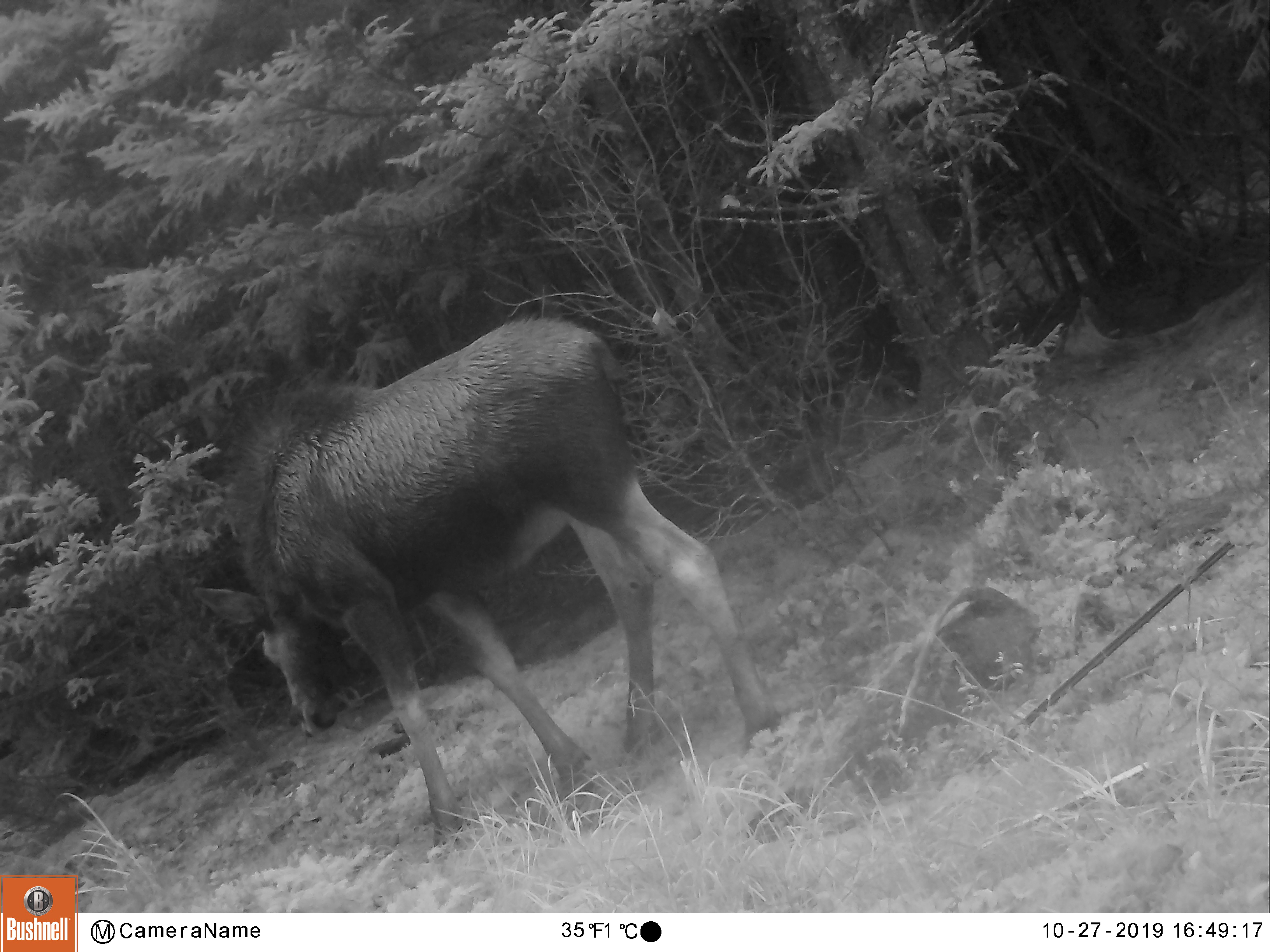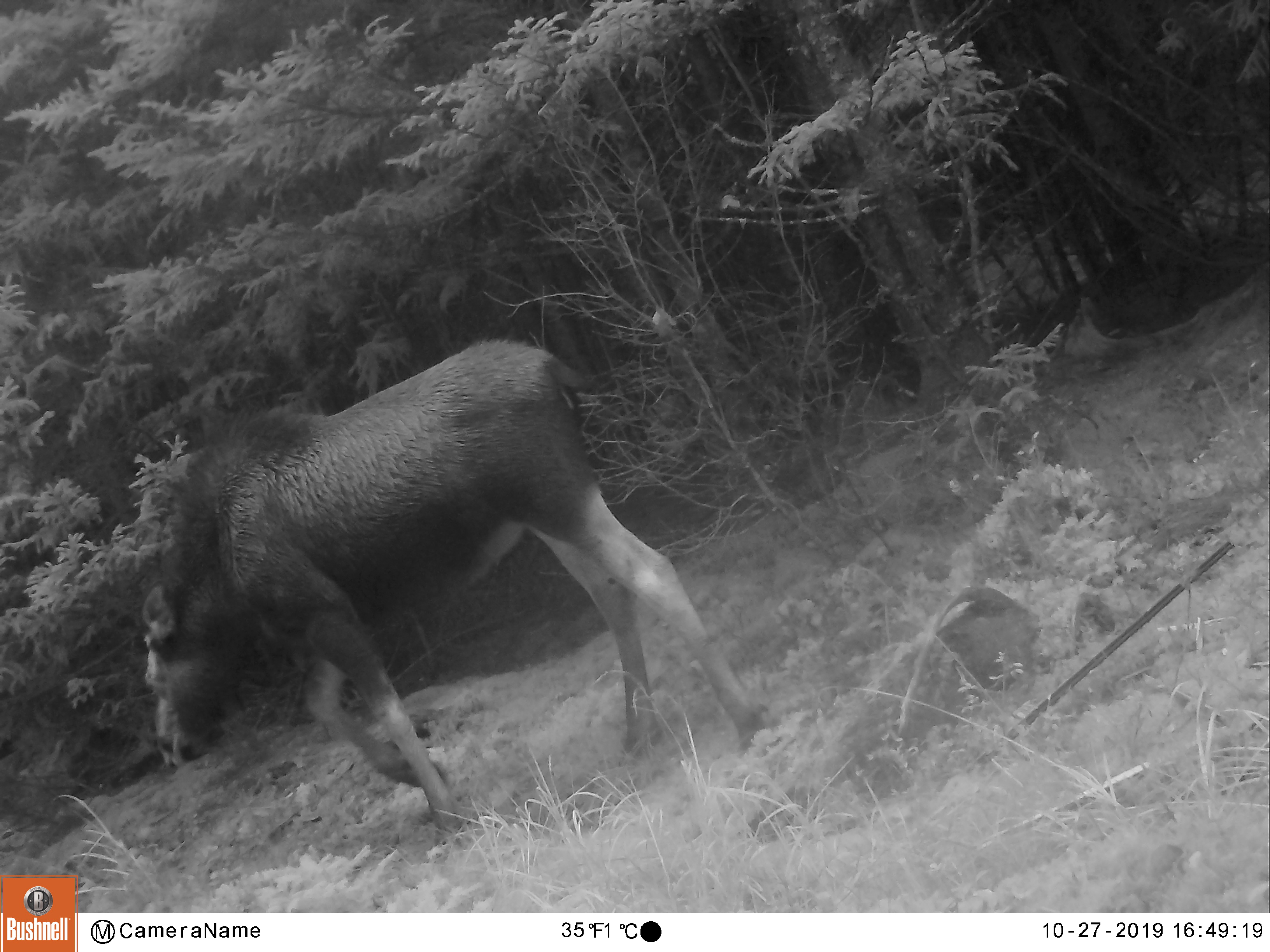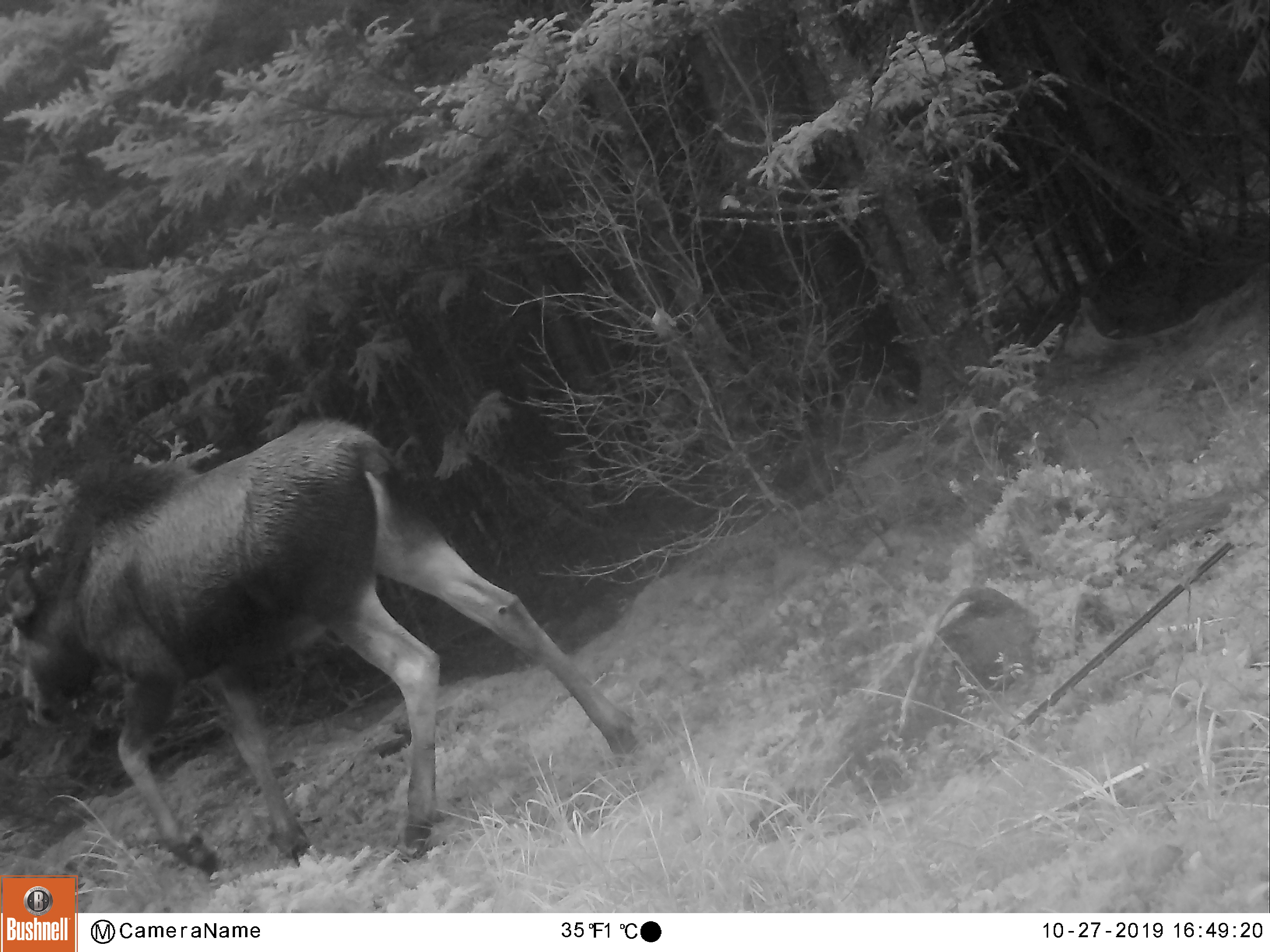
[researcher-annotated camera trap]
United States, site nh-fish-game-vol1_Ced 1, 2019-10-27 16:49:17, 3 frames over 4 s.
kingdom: Animalia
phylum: Chordata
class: Mammalia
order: Artiodactyla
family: Cervidae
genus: Alces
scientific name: Alces alces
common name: moose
Moose (Alces alces).